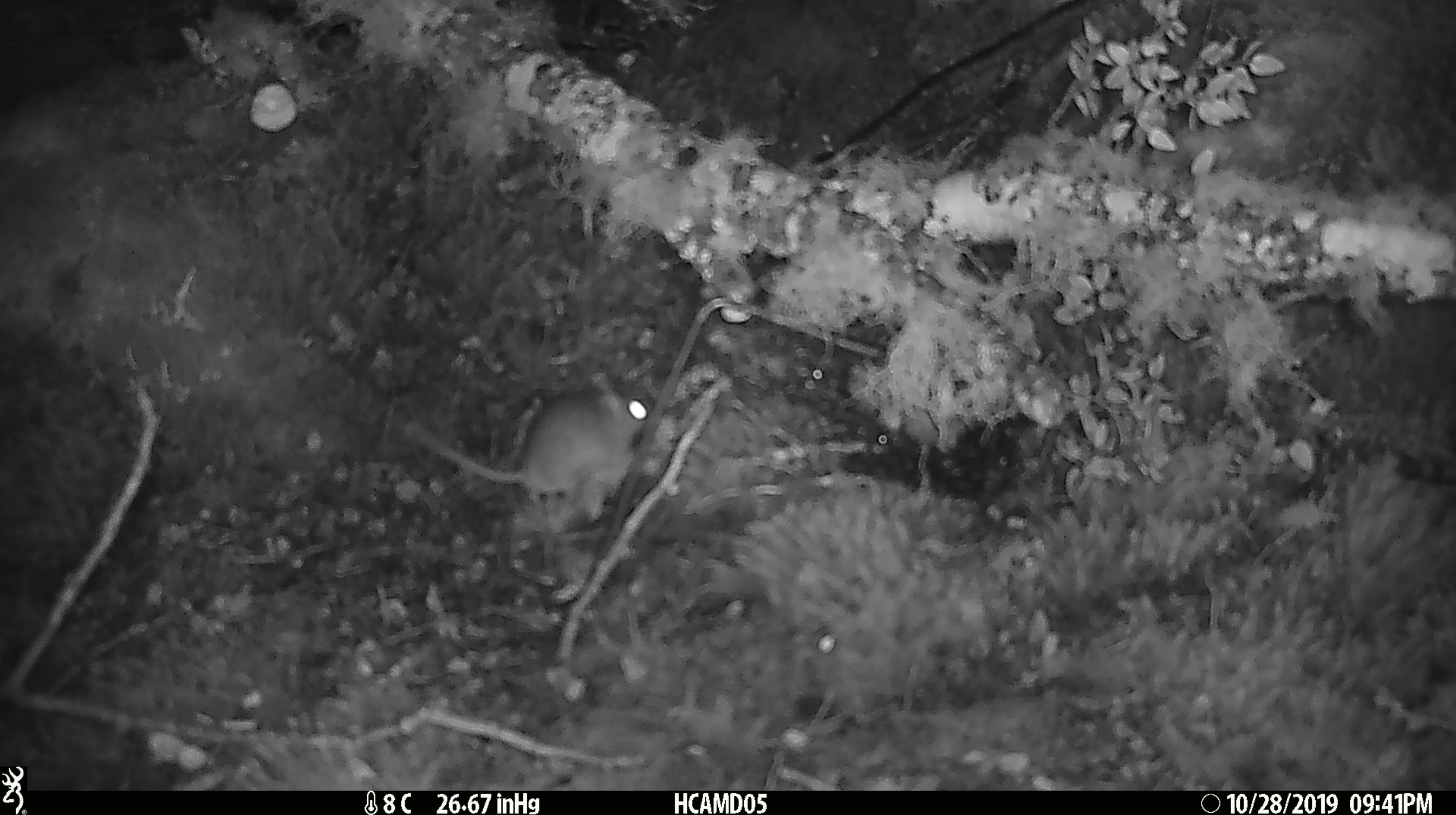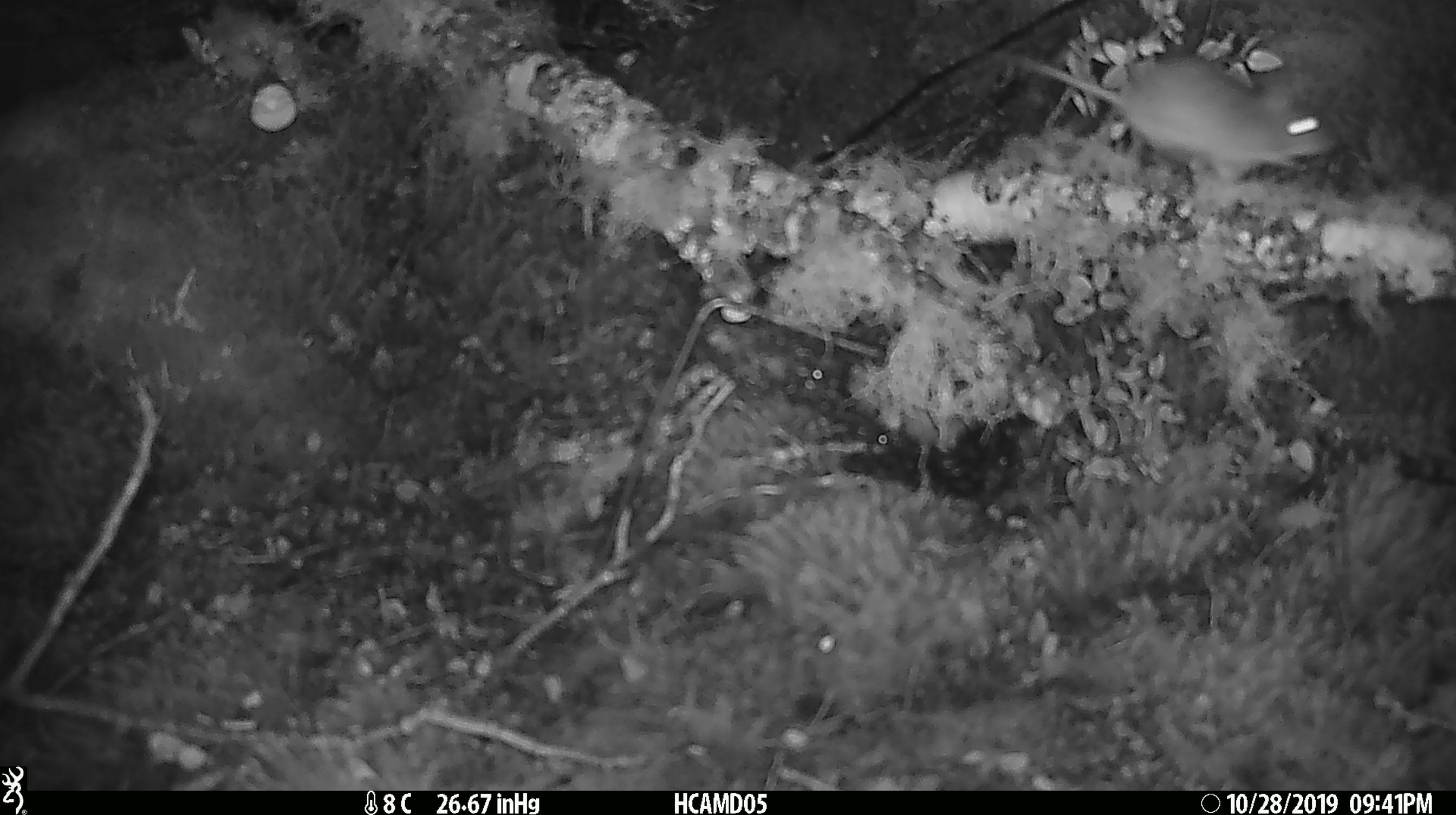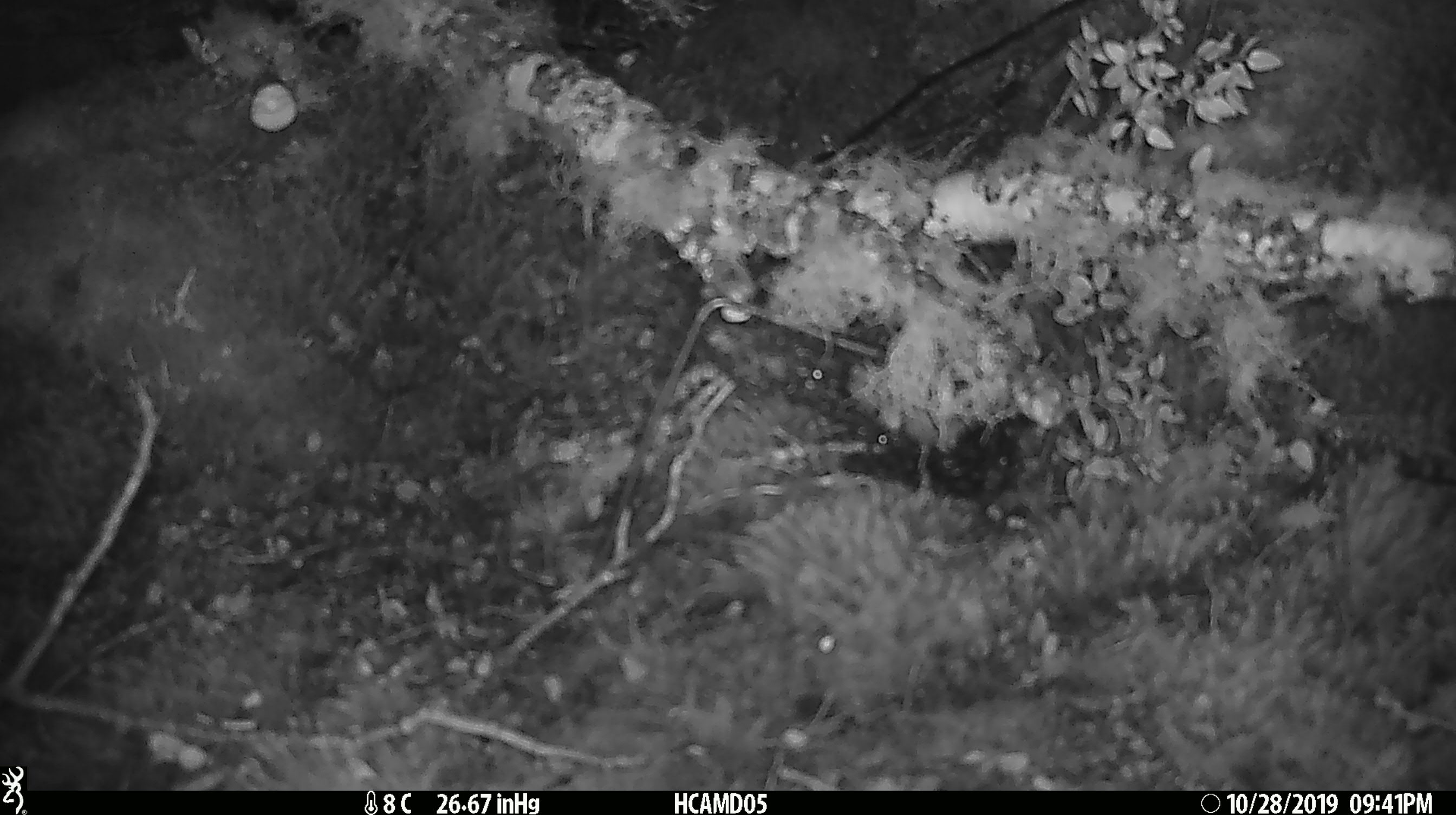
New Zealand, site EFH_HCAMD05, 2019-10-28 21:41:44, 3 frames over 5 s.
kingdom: Animalia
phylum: Chordata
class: Mammalia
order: Rodentia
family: Muridae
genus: Mus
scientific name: Mus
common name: mouse